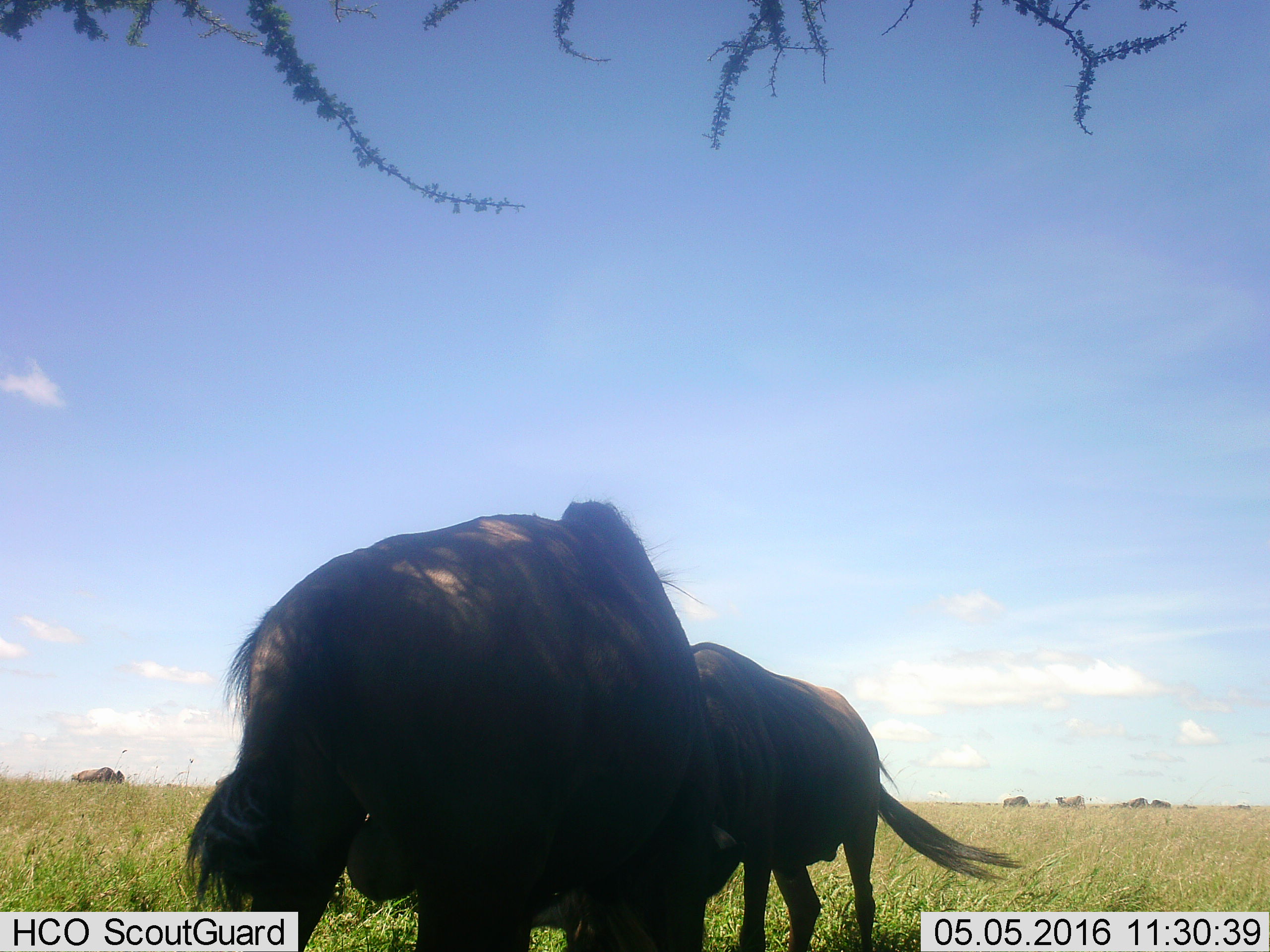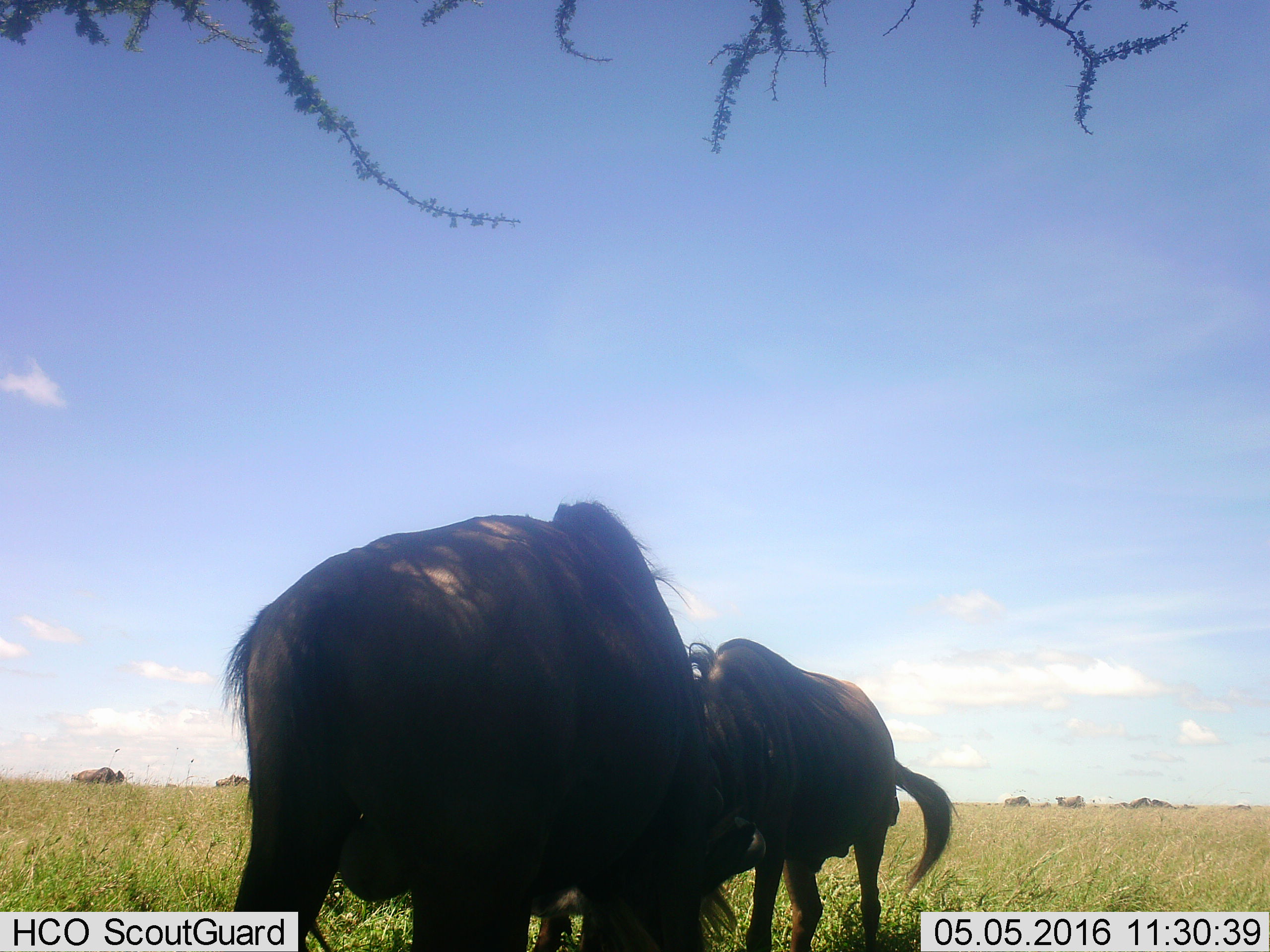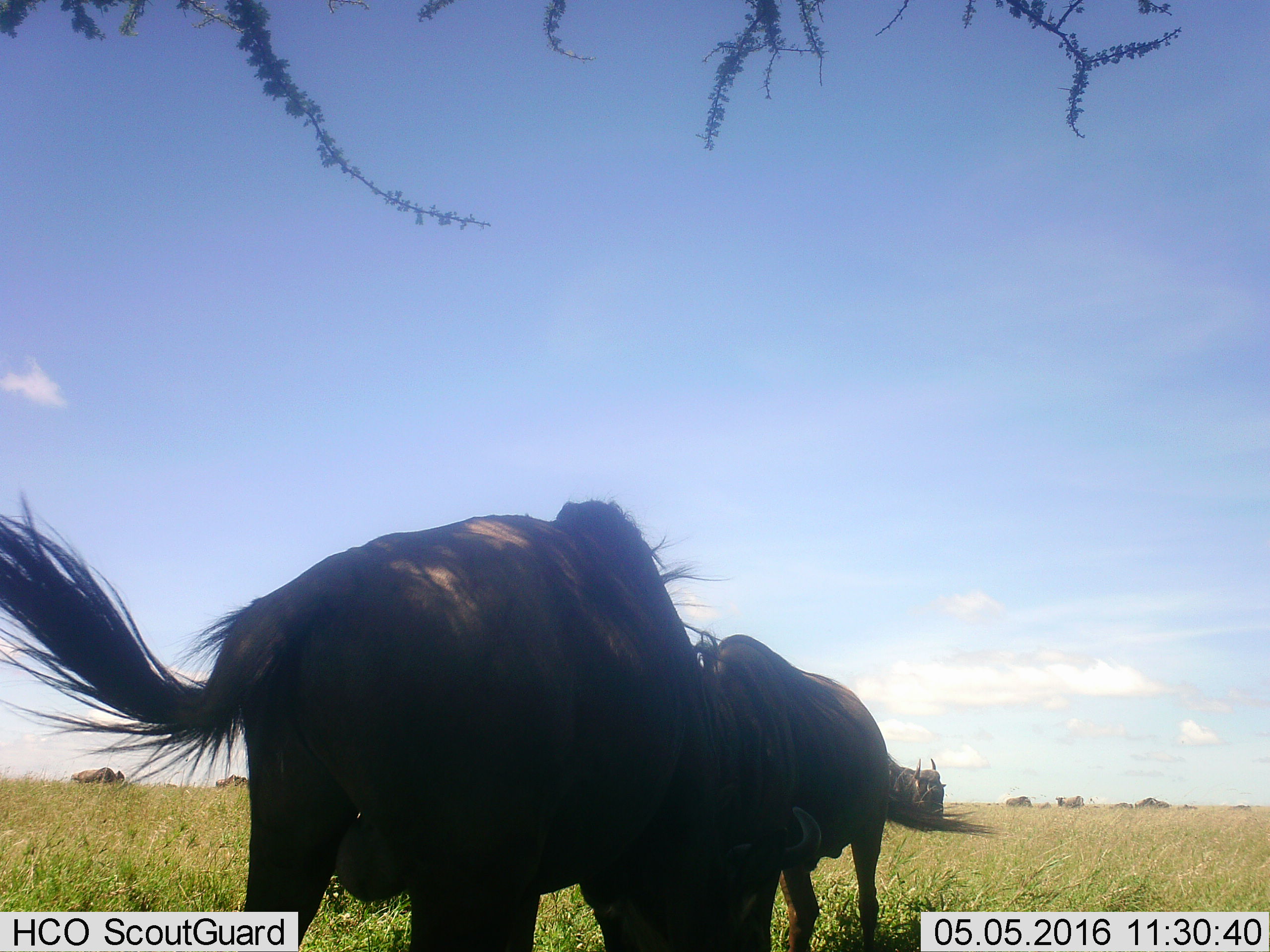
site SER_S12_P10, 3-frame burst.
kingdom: Animalia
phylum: Chordata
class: Mammalia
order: Artiodactyla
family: Bovidae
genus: Connochaetes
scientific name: Connochaetes taurinus taurinus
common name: blue wildebeest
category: wildebeestblue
Wildebeestblue (blue wildebeest) (Connochaetes taurinus taurinus), count 11-50. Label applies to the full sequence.